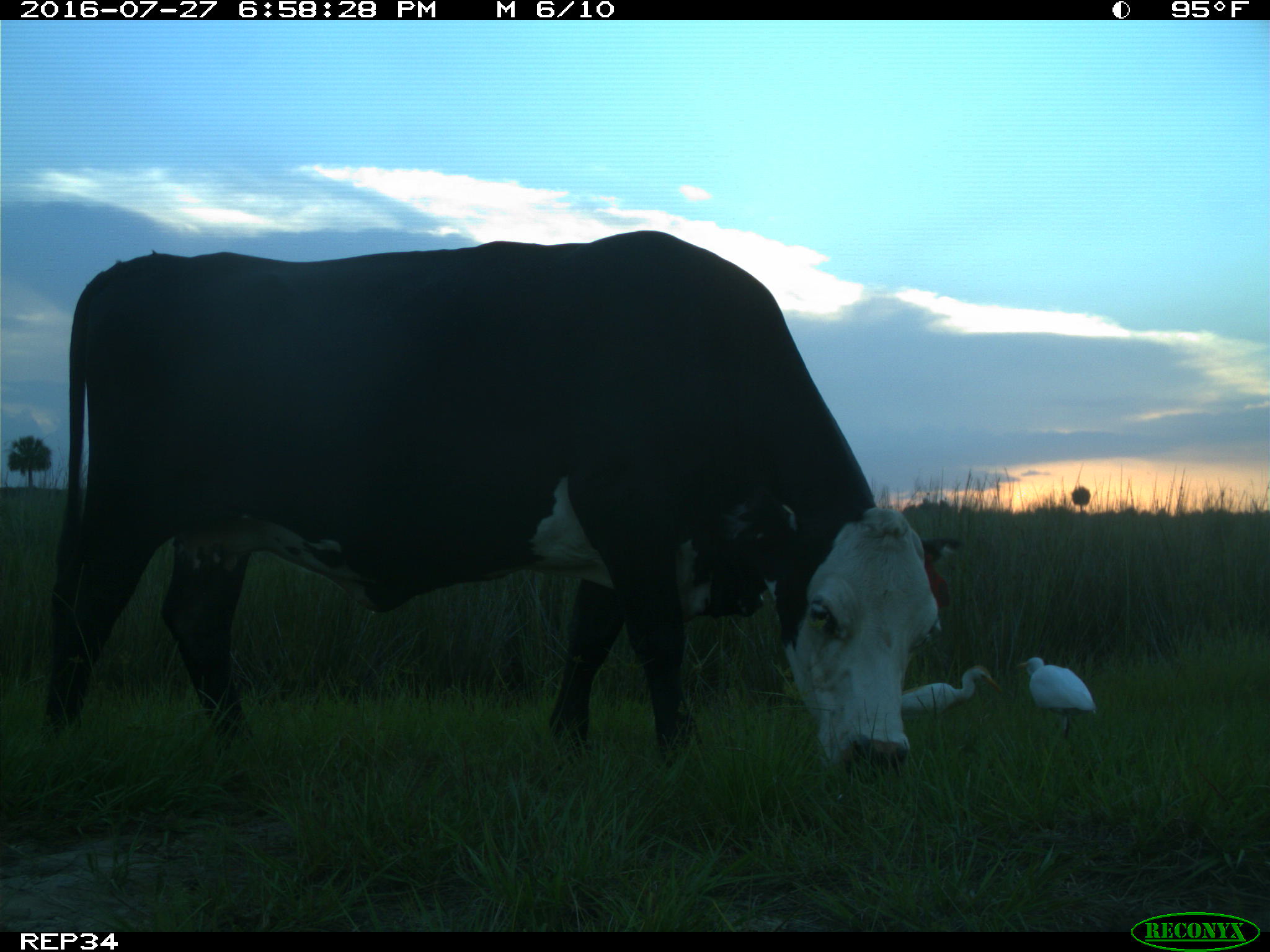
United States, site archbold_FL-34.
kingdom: Animalia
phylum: Chordata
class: Mammalia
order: Artiodactyla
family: Bovidae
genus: Bos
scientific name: Bos taurus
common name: domestic cow